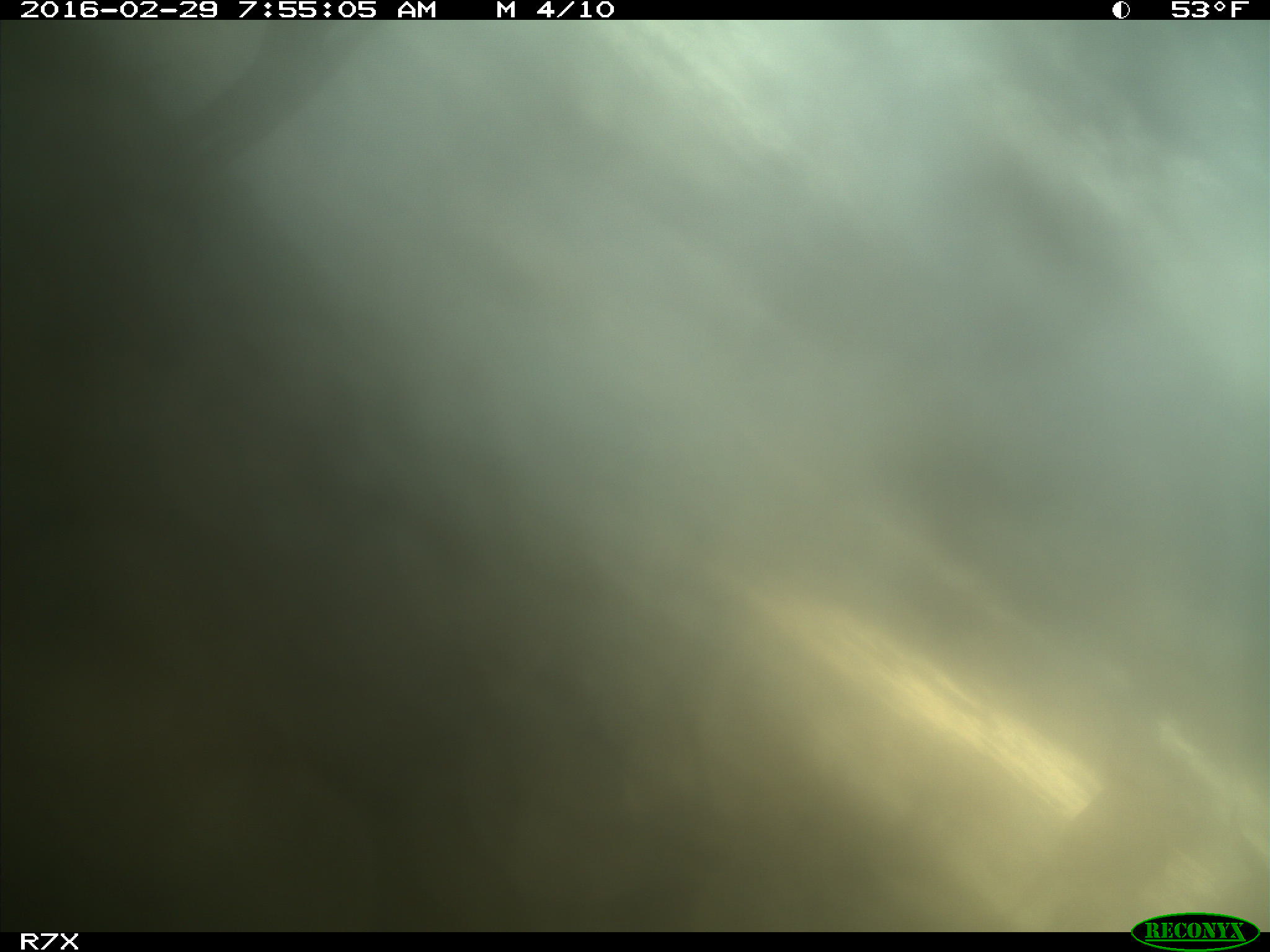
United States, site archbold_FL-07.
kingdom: Animalia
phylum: Chordata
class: Mammalia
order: Artiodactyla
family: Bovidae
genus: Bos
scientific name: Bos taurus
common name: domestic cow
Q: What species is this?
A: Bos taurus (domestic cow).